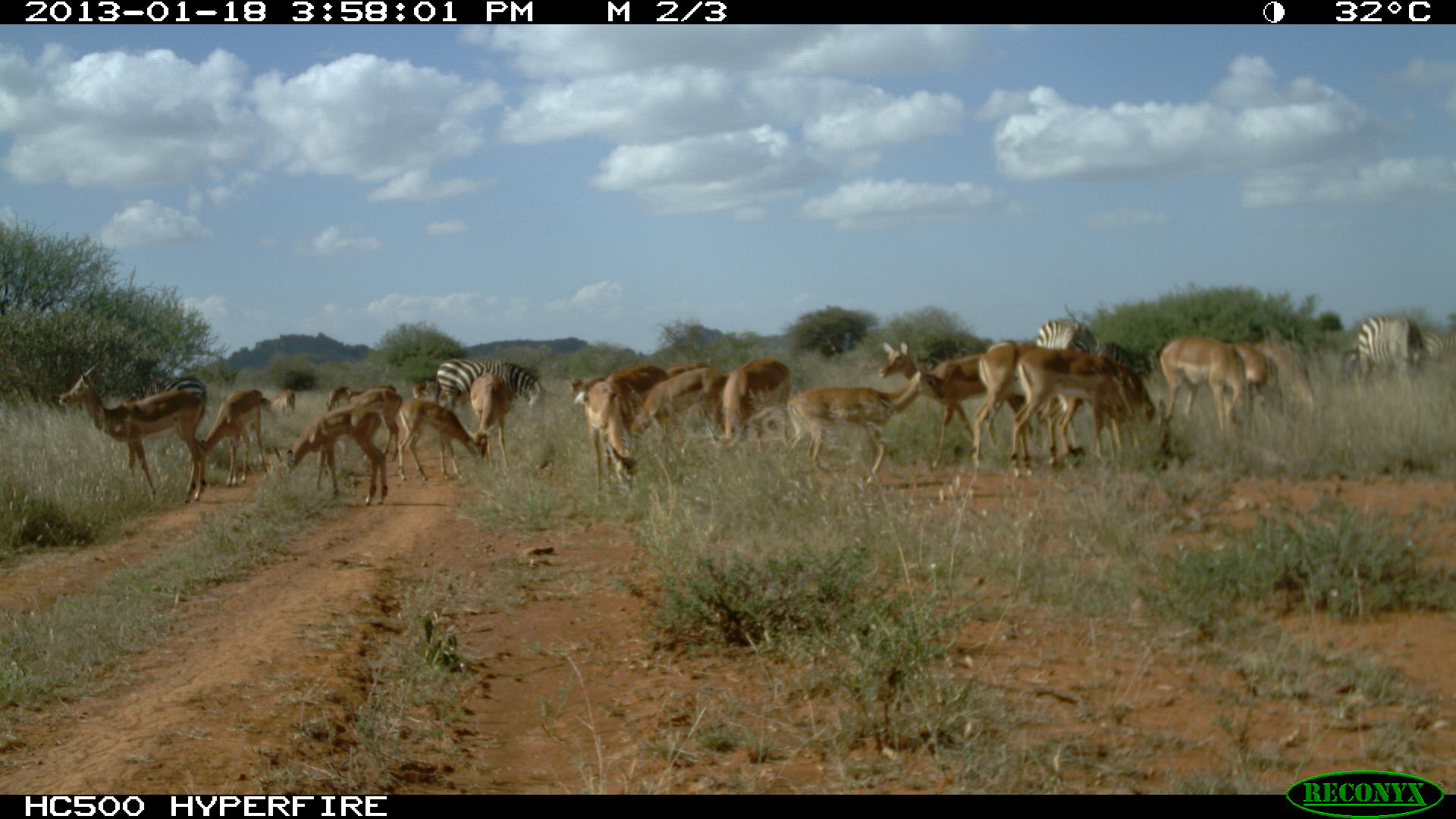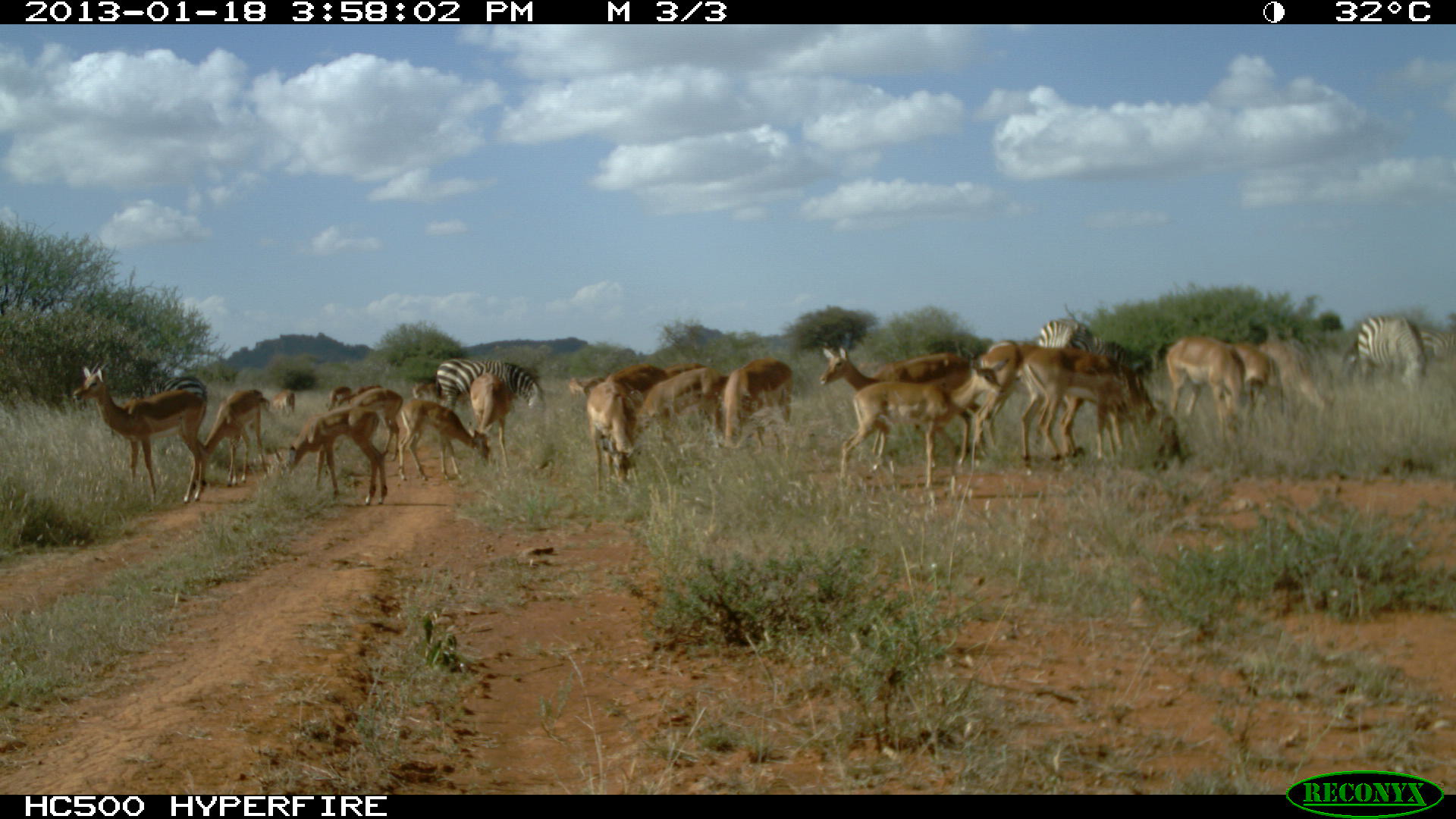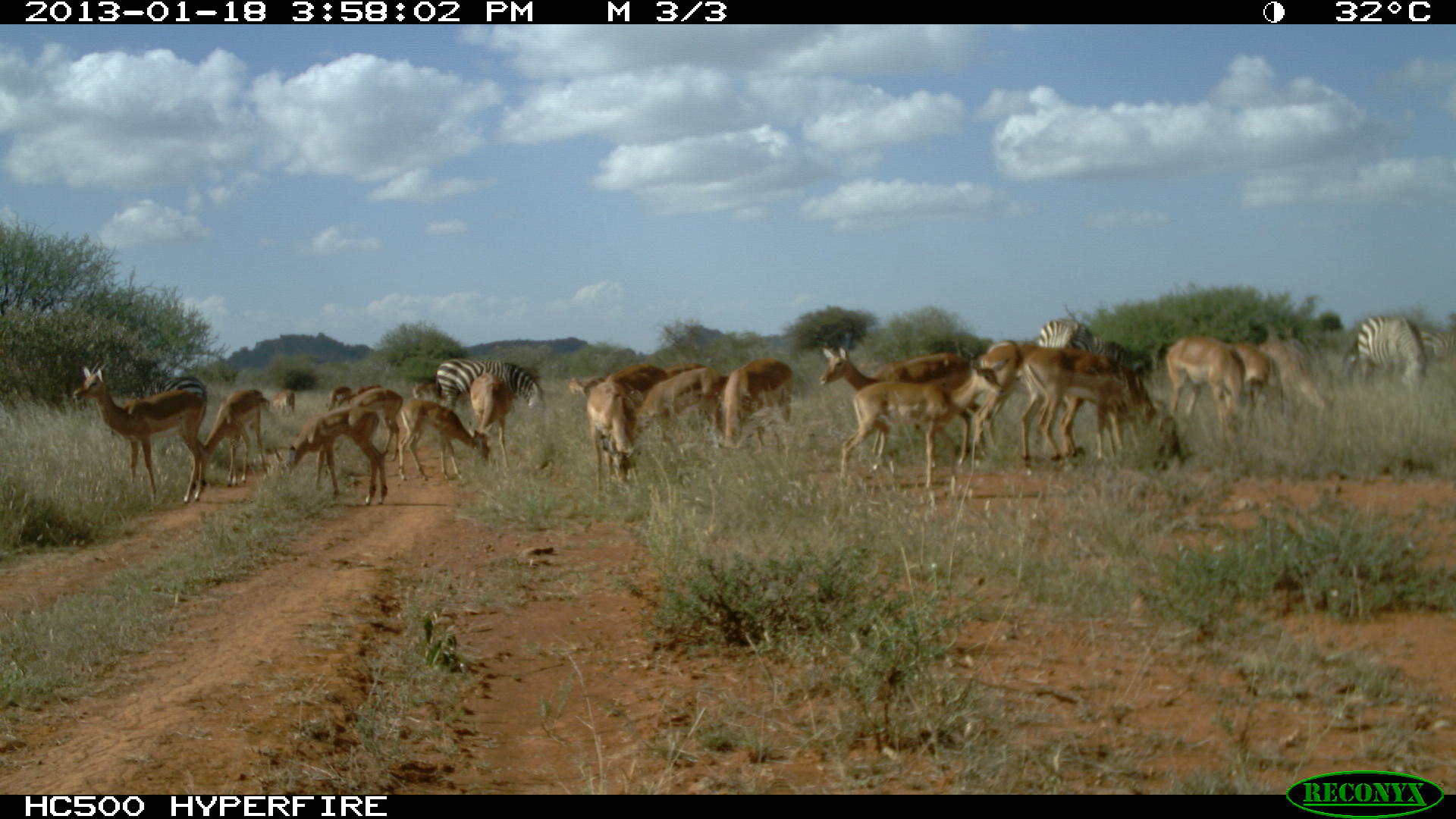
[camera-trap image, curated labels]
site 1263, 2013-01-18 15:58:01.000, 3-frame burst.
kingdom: Animalia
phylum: Chordata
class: Mammalia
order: Perissodactyla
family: Equidae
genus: Equus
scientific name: Equus quagga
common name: plains zebra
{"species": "Equus quagga (plains zebra)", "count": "5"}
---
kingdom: Animalia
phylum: Chordata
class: Mammalia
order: Artiodactyla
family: Bovidae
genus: Aepyceros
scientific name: Aepyceros melampus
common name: impala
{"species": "Aepyceros melampus (impala)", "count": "23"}